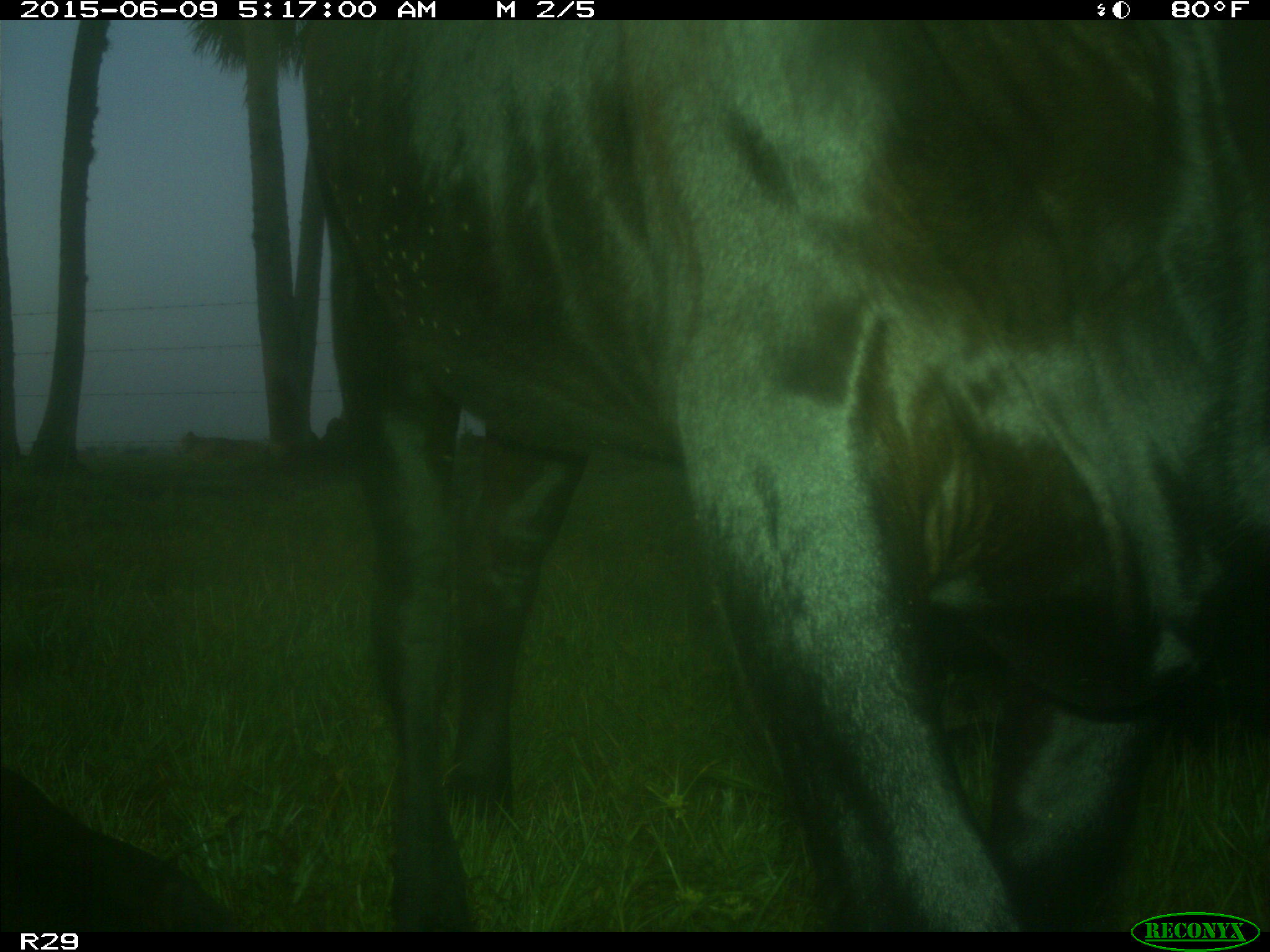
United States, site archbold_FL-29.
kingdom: Animalia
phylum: Chordata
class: Mammalia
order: Artiodactyla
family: Bovidae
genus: Bos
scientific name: Bos taurus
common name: domestic cow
Bos taurus (domestic cow).